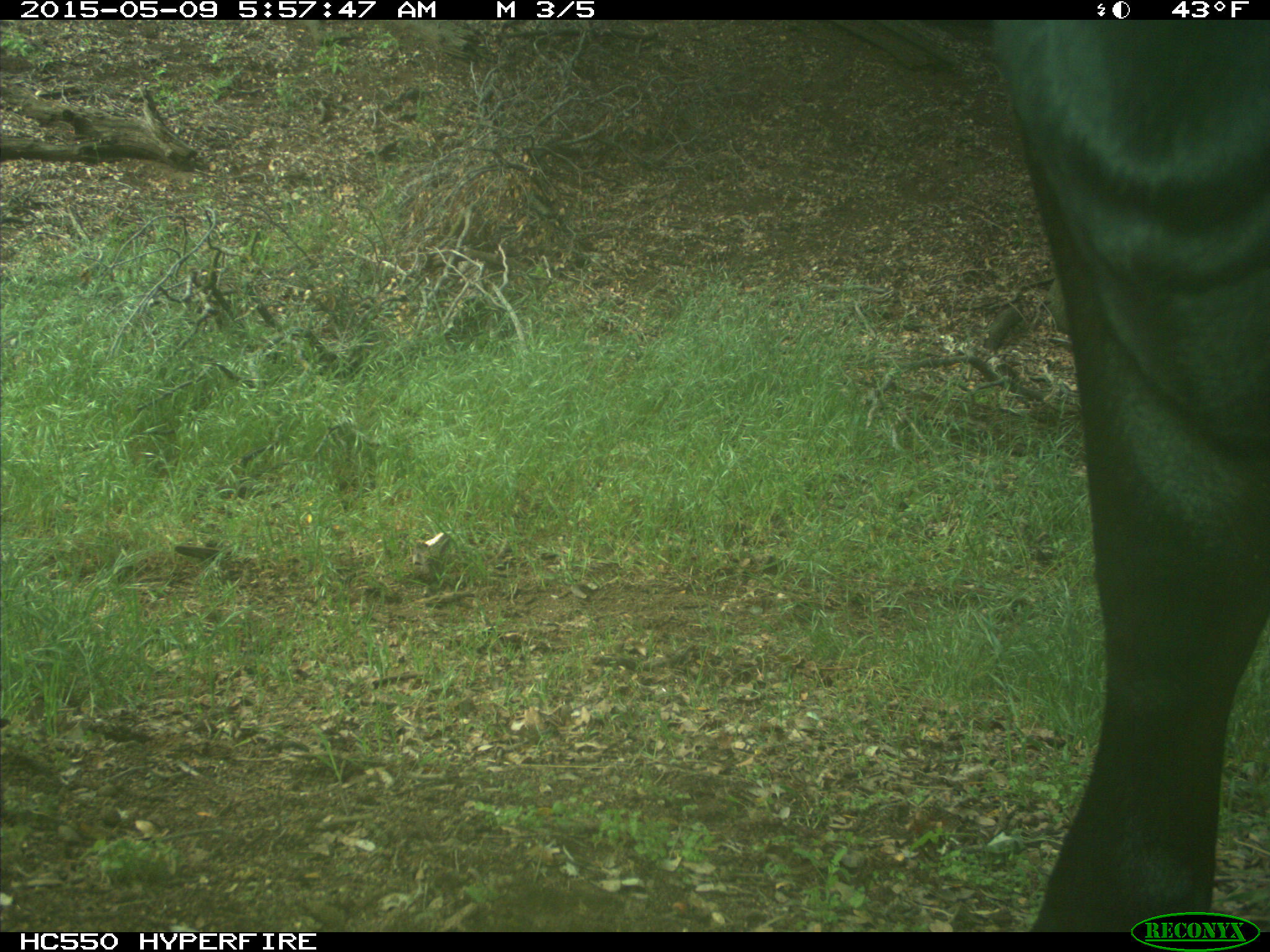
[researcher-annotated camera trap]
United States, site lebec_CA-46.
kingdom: Animalia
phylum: Chordata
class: Mammalia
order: Artiodactyla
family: Bovidae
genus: Bos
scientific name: Bos taurus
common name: domestic cow